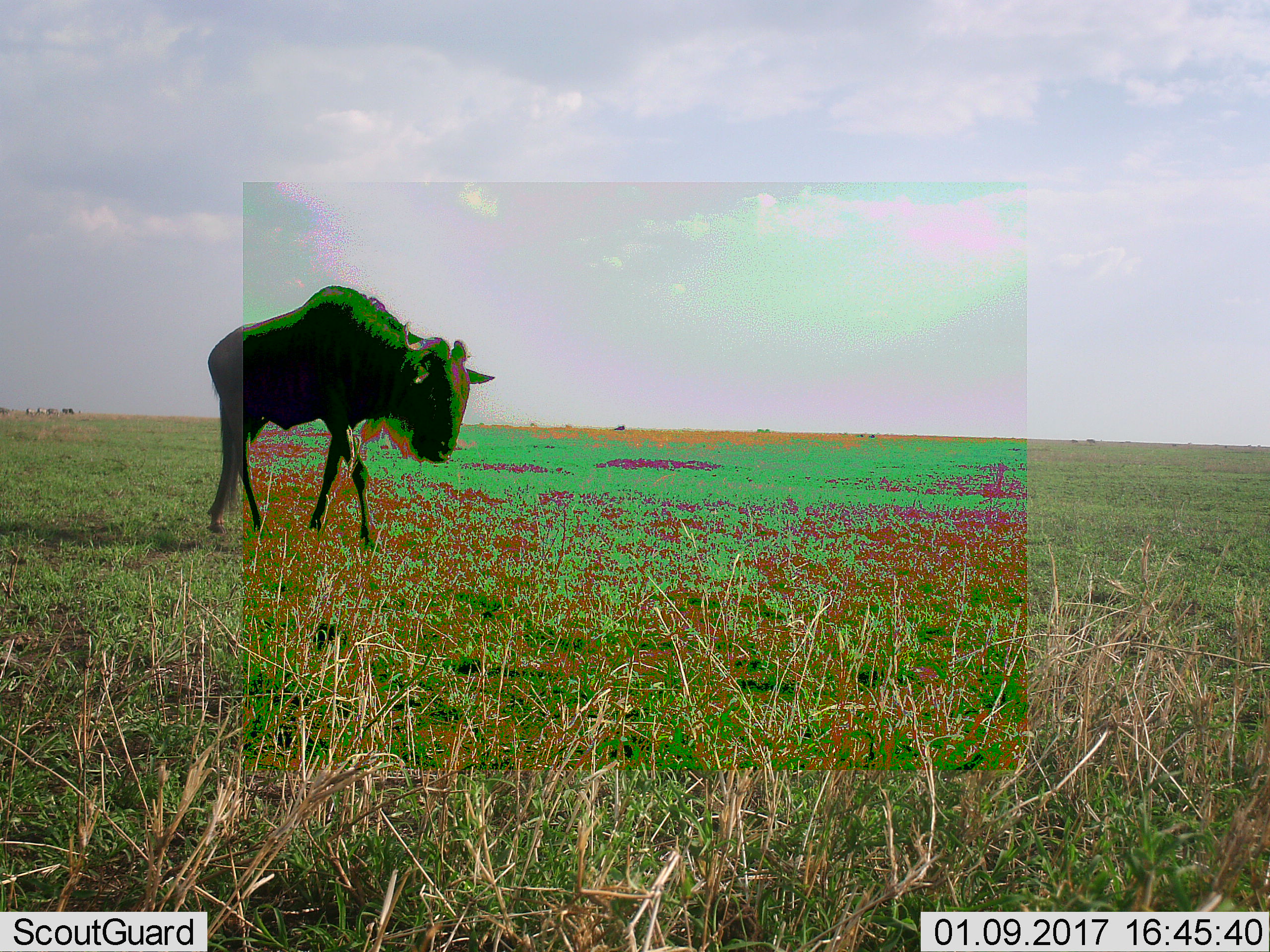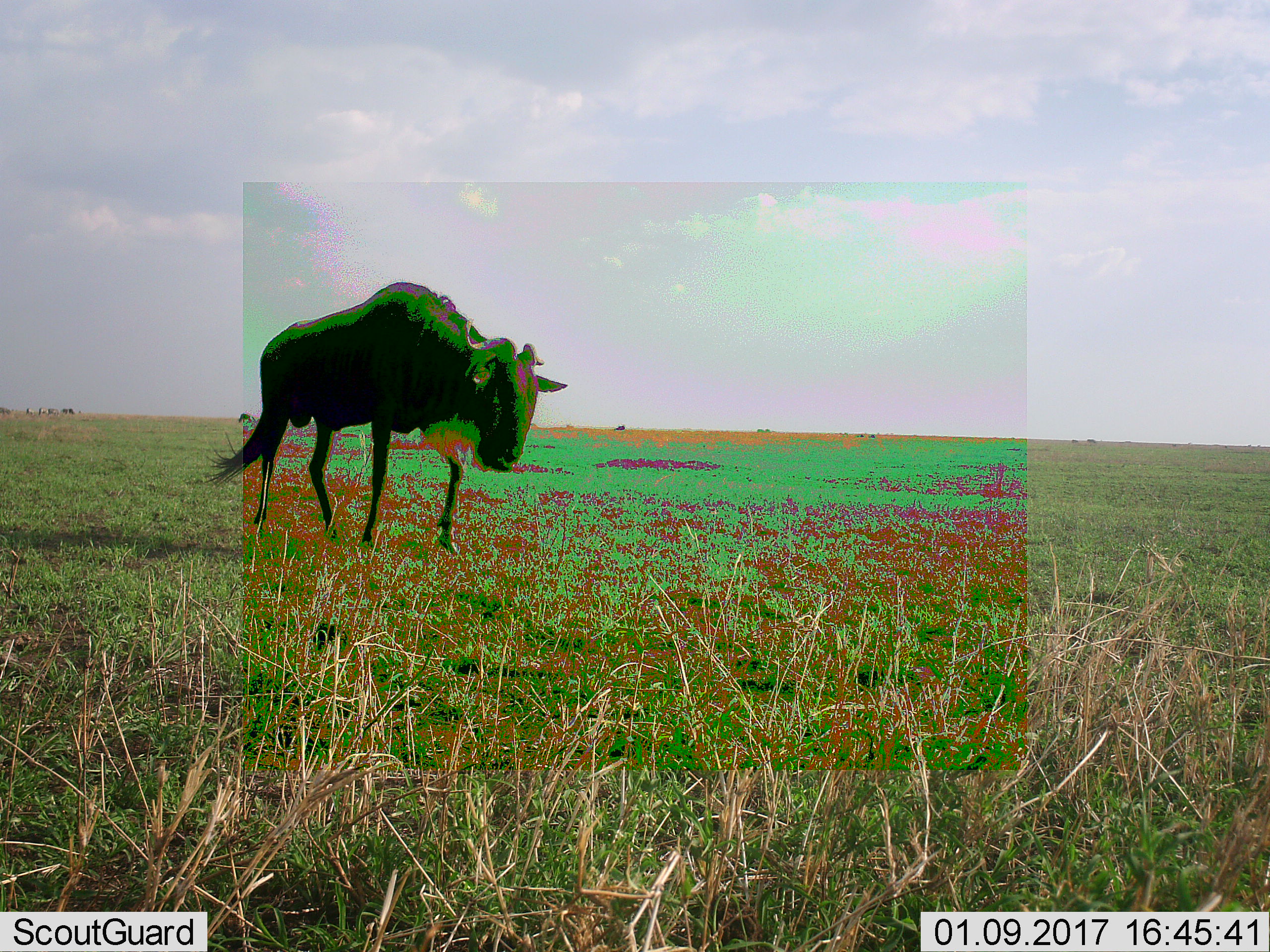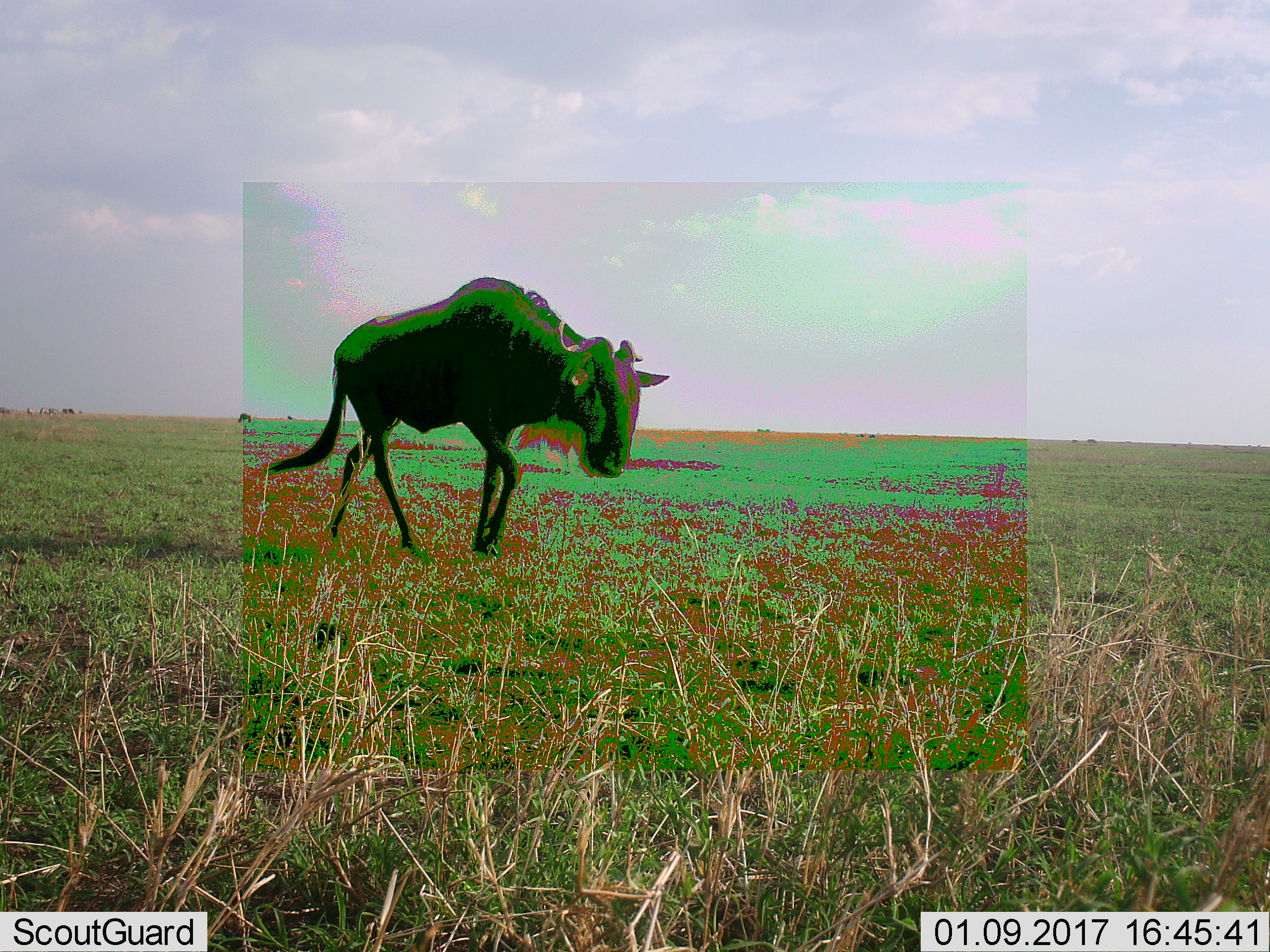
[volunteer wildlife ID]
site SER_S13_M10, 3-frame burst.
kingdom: Animalia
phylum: Chordata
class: Mammalia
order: Artiodactyla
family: Bovidae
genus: Connochaetes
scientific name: Connochaetes taurinus taurinus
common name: blue wildebeest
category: wildebeestblue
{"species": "wildebeestblue (blue wildebeest) (Connochaetes taurinus taurinus)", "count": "1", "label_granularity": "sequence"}